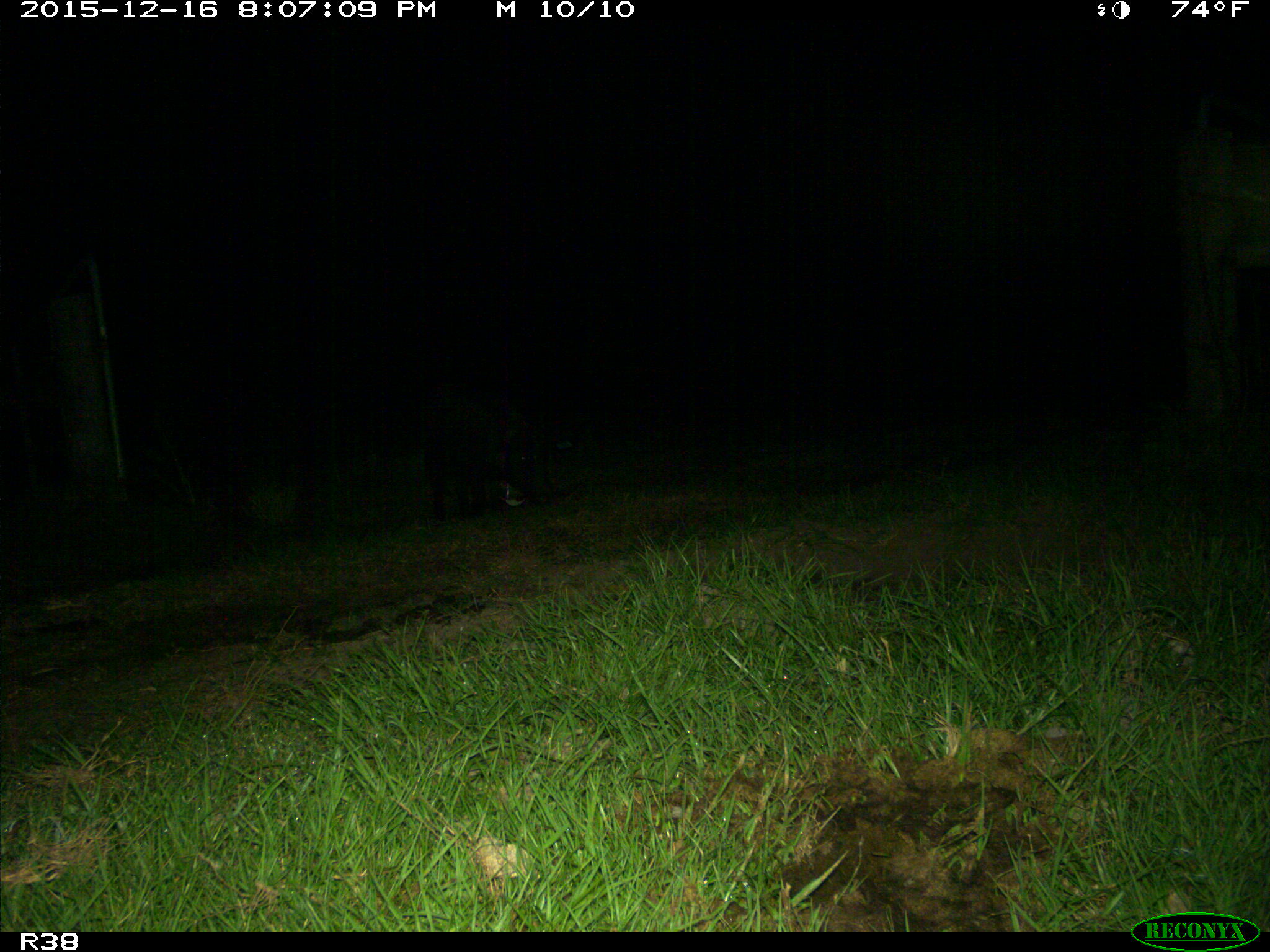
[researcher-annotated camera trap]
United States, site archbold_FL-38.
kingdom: Animalia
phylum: Chordata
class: Mammalia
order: Artiodactyla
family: Suidae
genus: Sus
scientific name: Sus scrofa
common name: wild boar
Sus scrofa (wild boar).